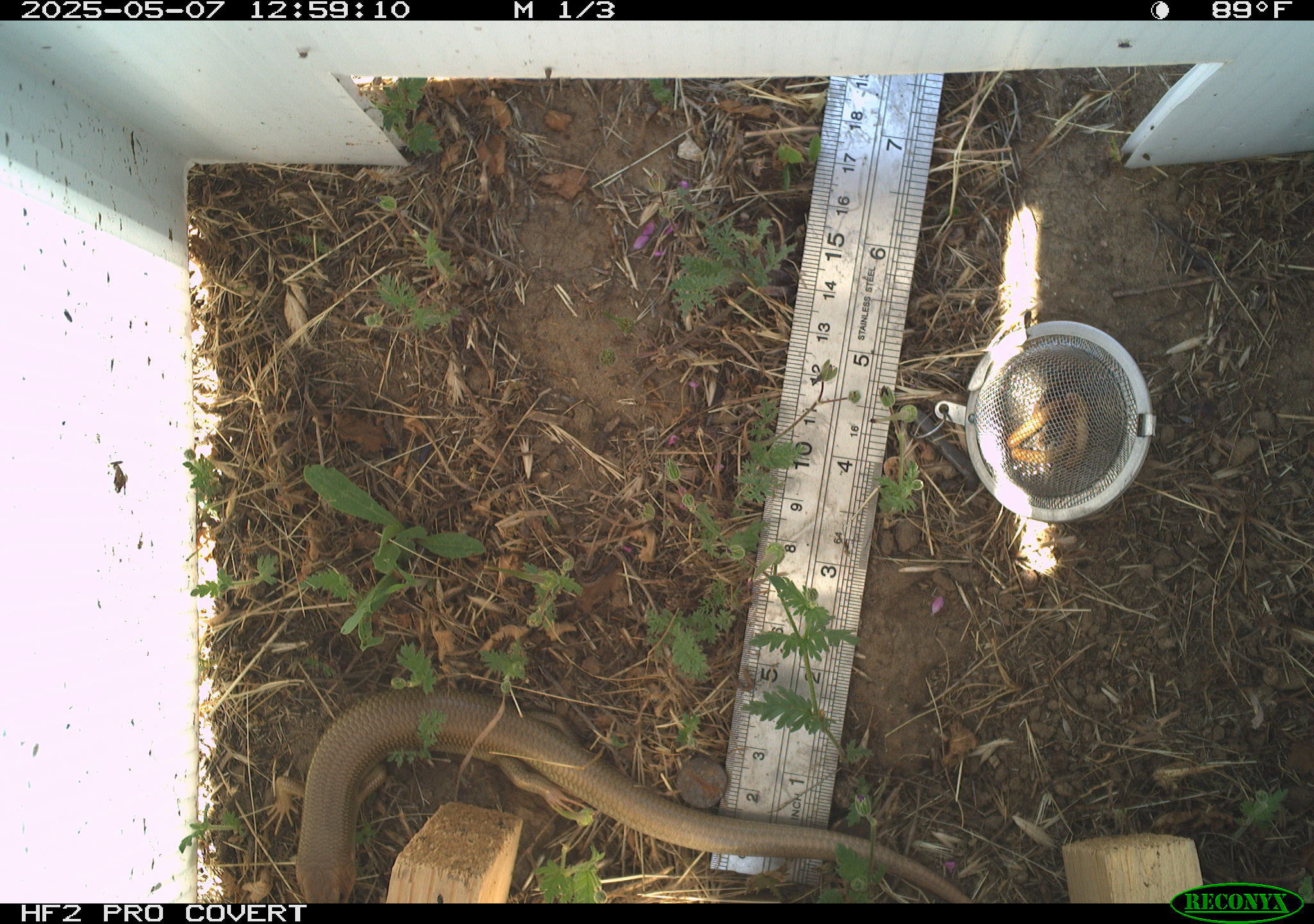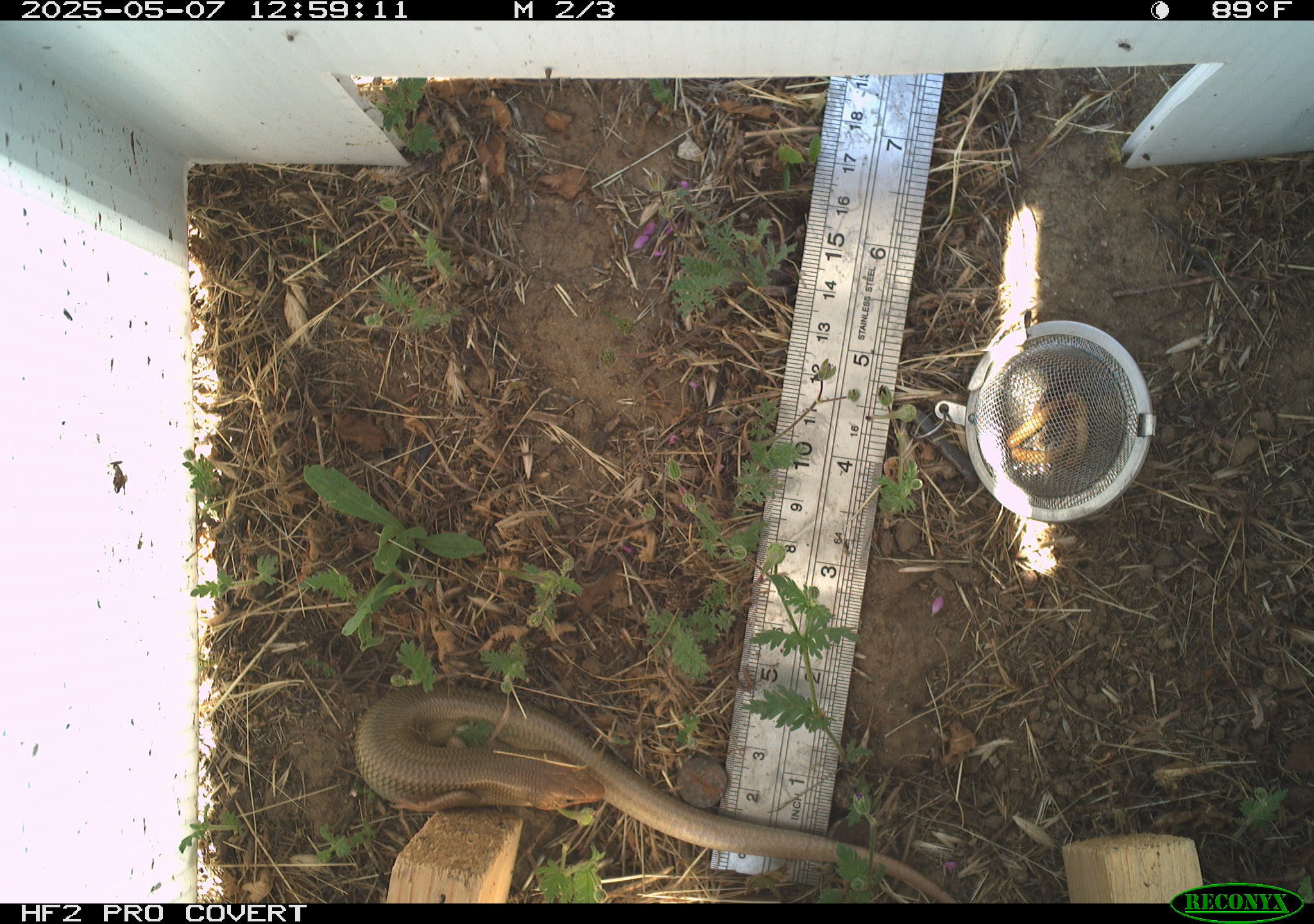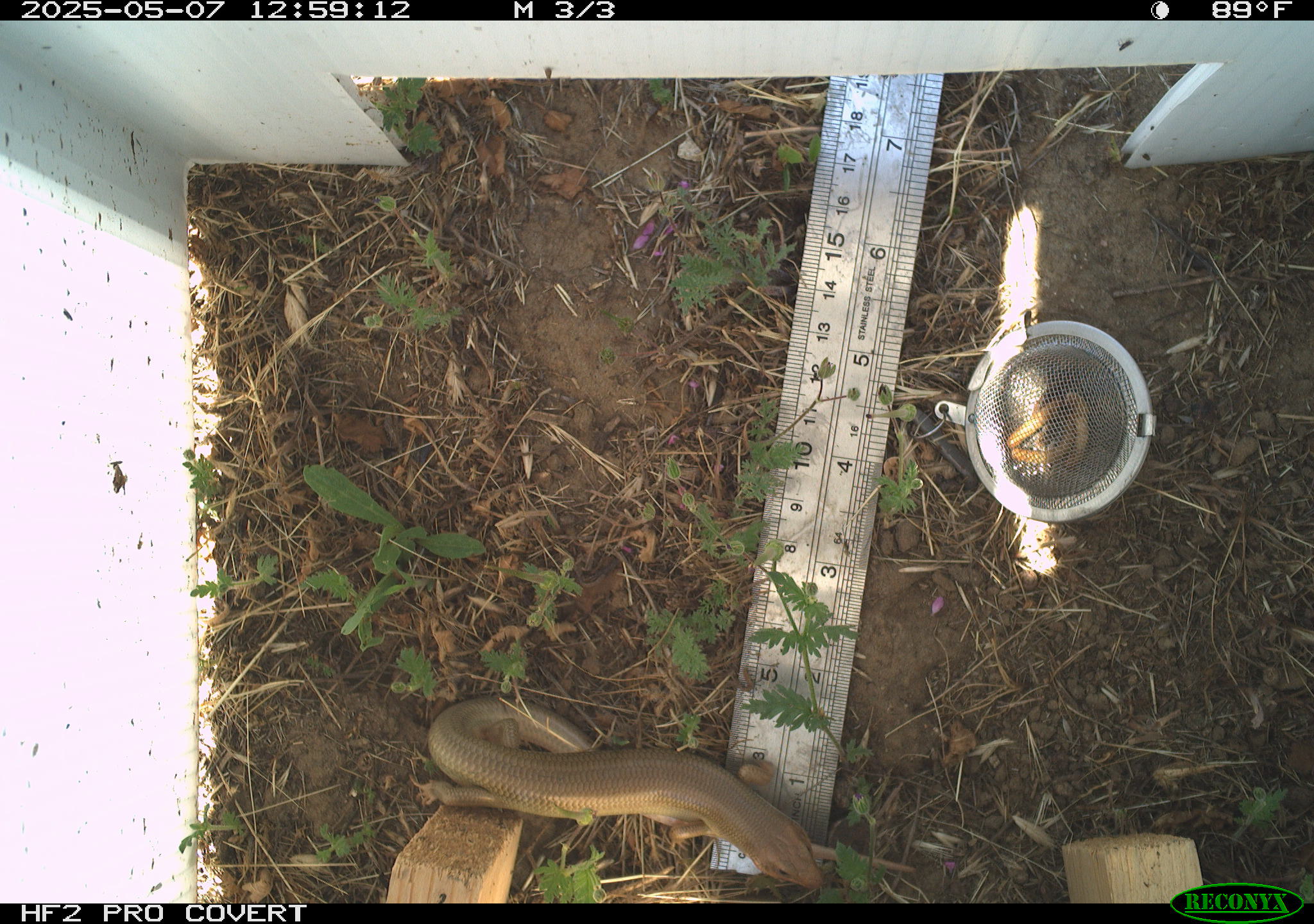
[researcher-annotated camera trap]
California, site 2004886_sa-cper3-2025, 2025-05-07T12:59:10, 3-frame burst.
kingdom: Animalia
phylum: Chordata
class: Reptilia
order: Squamata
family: Scincidae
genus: Plestiodon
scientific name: Plestiodon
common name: blue-tailed skinks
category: plestiodon species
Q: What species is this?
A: Plestiodon species (blue-tailed skinks) (Plestiodon).